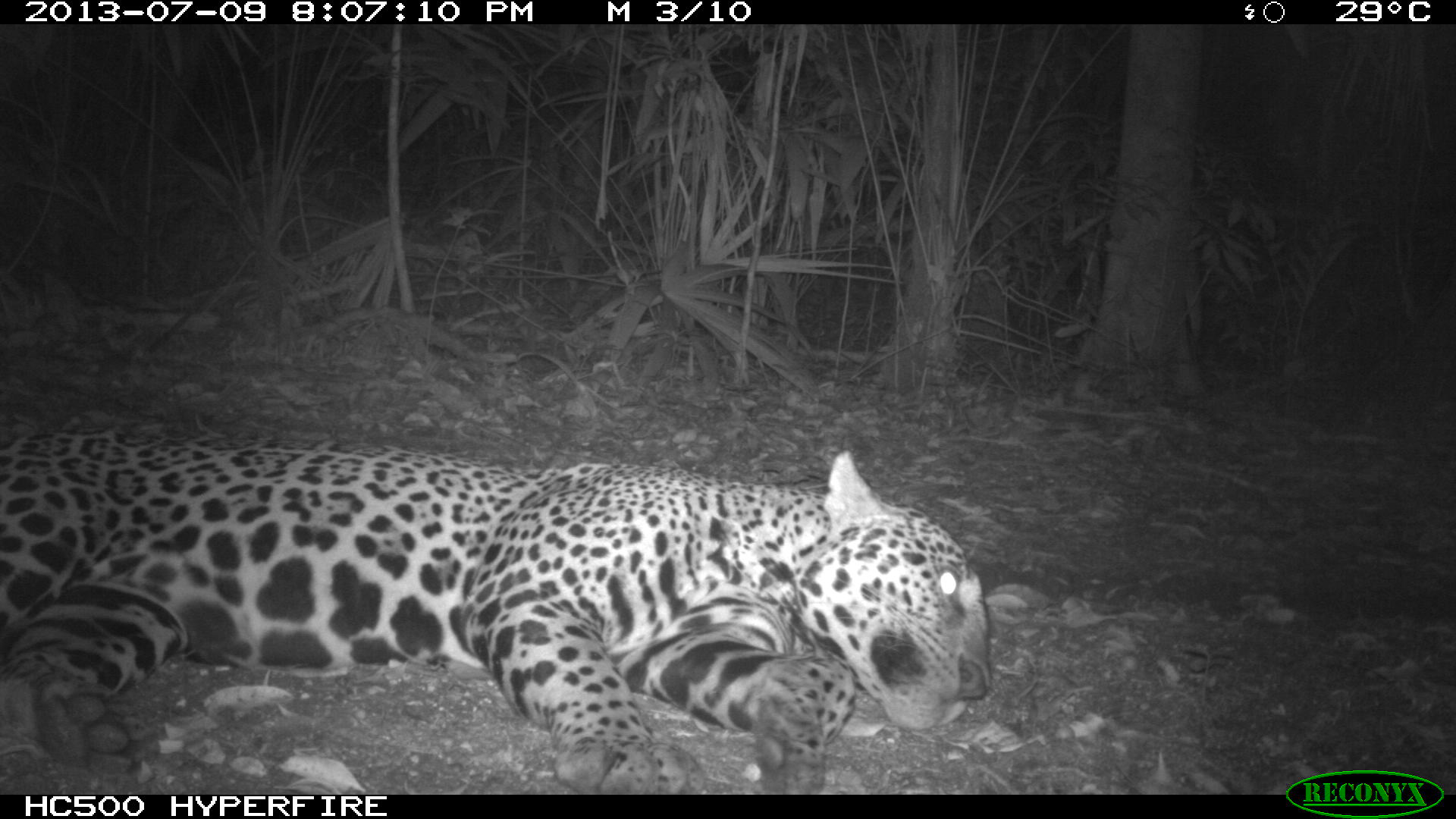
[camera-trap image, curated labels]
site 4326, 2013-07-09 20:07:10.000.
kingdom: Animalia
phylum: Chordata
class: Mammalia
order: Carnivora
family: Felidae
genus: Panthera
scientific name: Panthera onca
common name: jaguar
Panthera onca (jaguar), count 1, sex male.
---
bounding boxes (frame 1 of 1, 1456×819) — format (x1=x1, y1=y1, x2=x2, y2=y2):
panthera onca: (x1=0, y1=425, x2=992, y2=794)